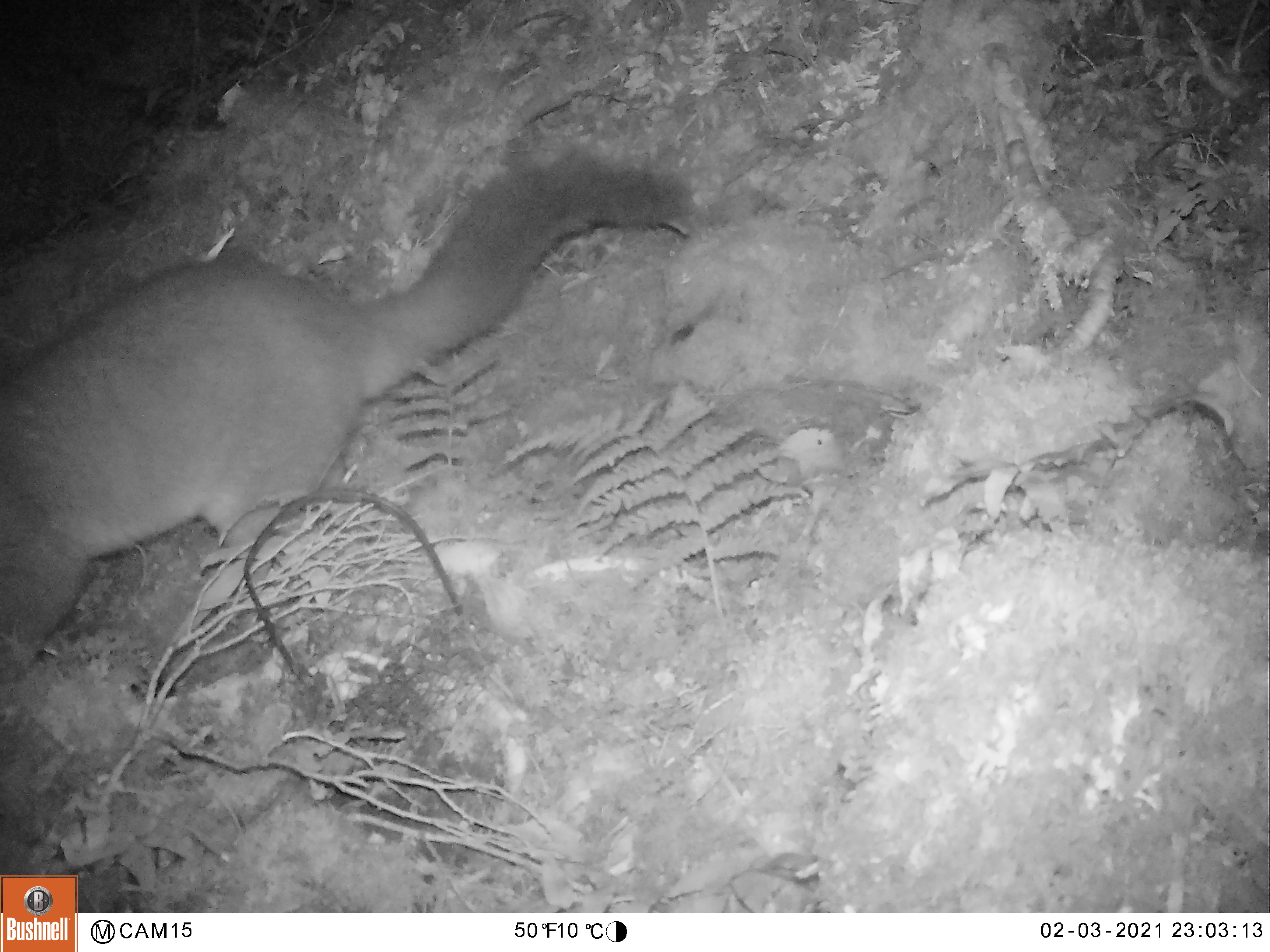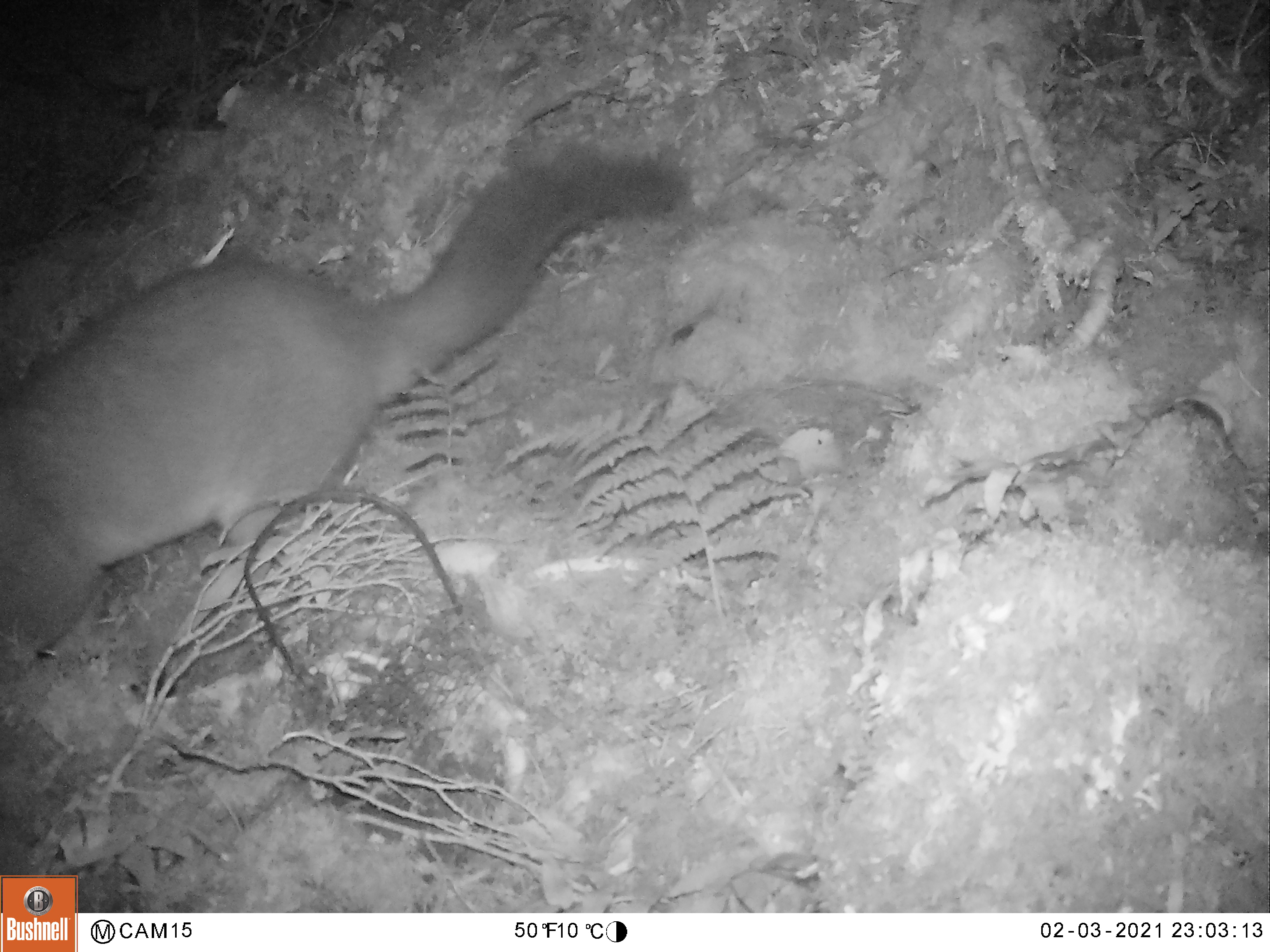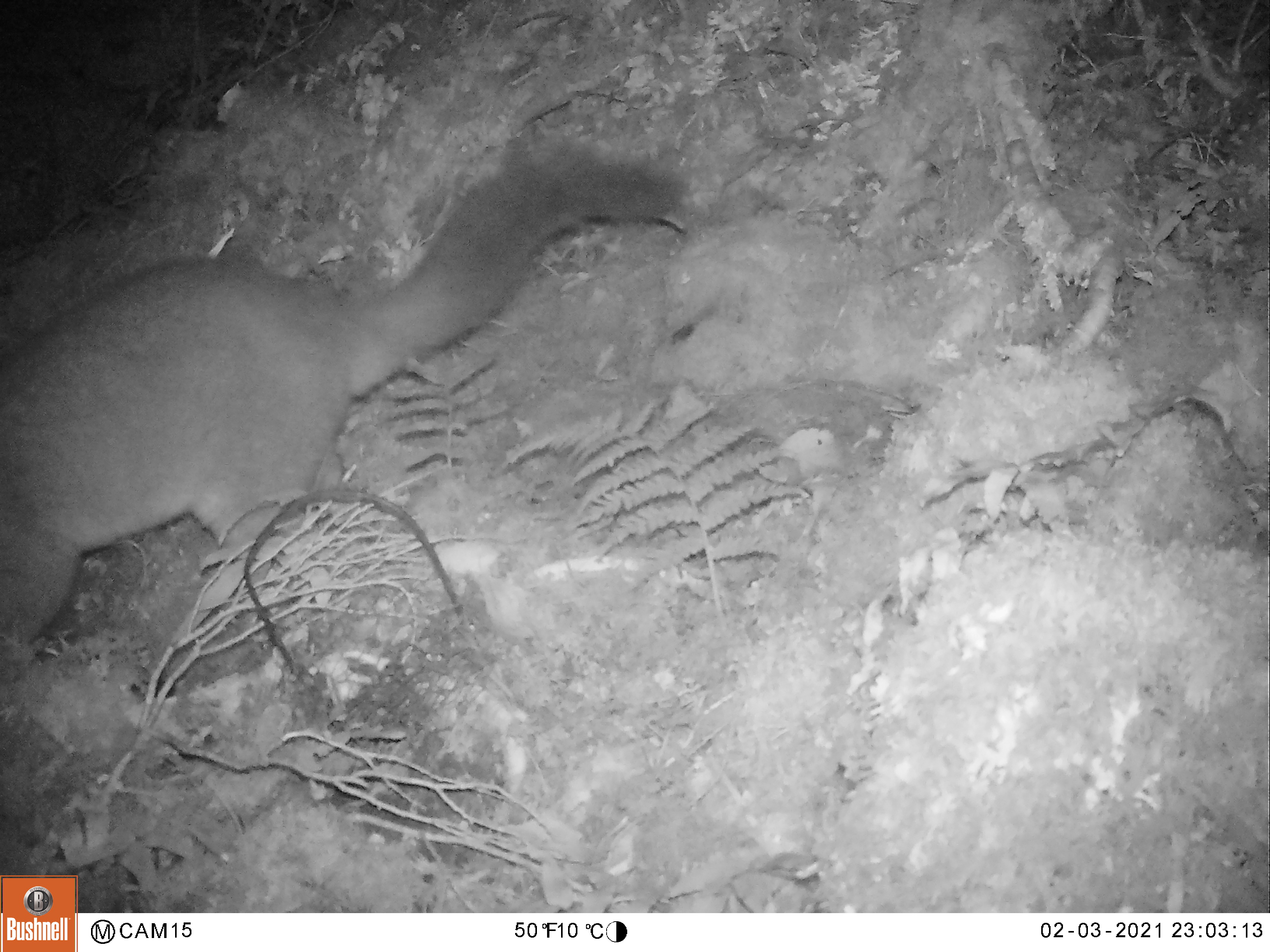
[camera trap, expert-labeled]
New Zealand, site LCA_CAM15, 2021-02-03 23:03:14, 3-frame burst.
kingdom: Animalia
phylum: Chordata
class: Mammalia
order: Diprotodontia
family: Phalangeridae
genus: Trichosurus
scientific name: Trichosurus vulpecula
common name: common brushtail possum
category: possum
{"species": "possum (common brushtail possum) (Trichosurus vulpecula)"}